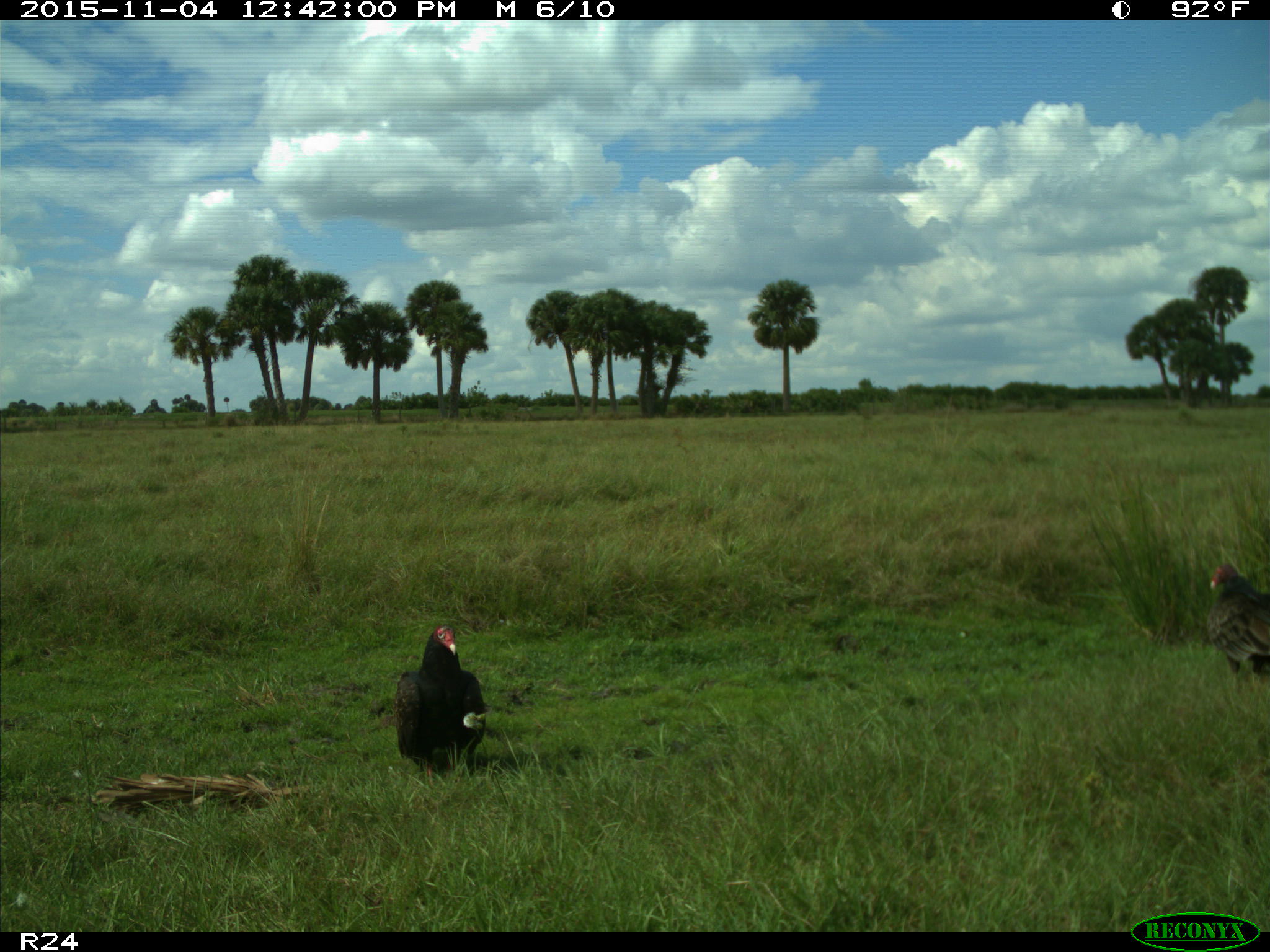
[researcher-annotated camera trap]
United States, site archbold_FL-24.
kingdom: Animalia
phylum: Chordata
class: Aves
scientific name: Aves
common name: birds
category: unidentified bird